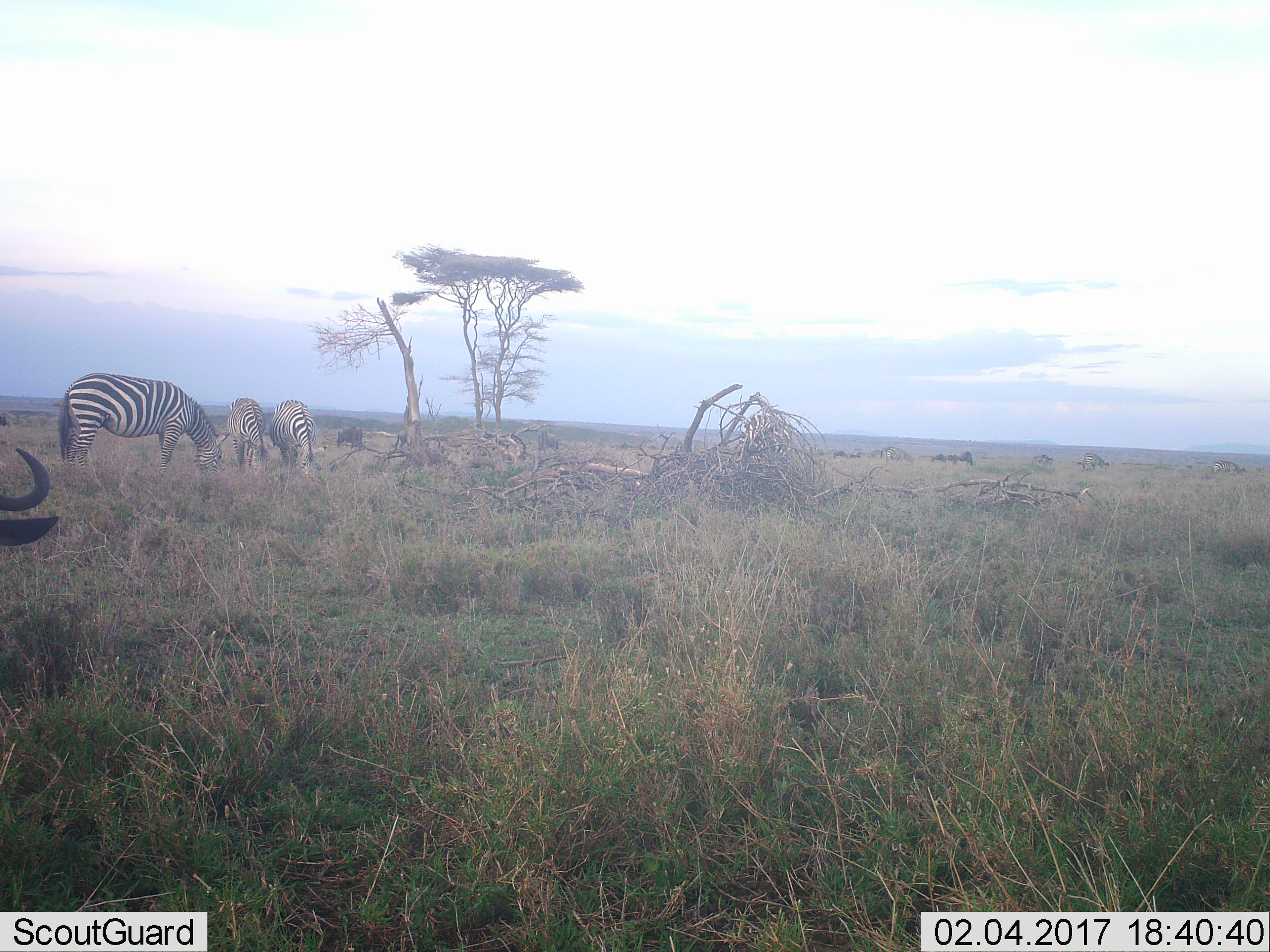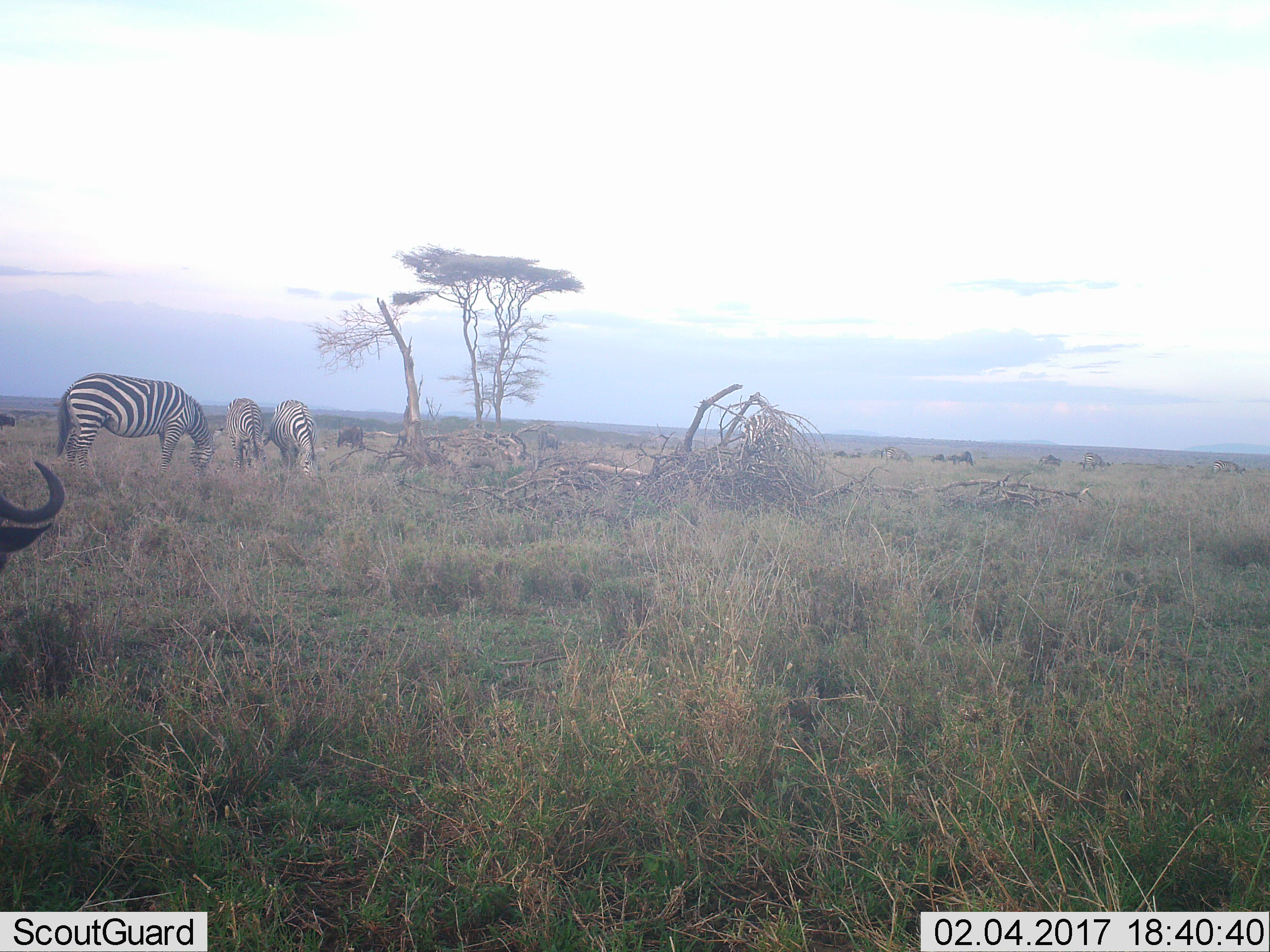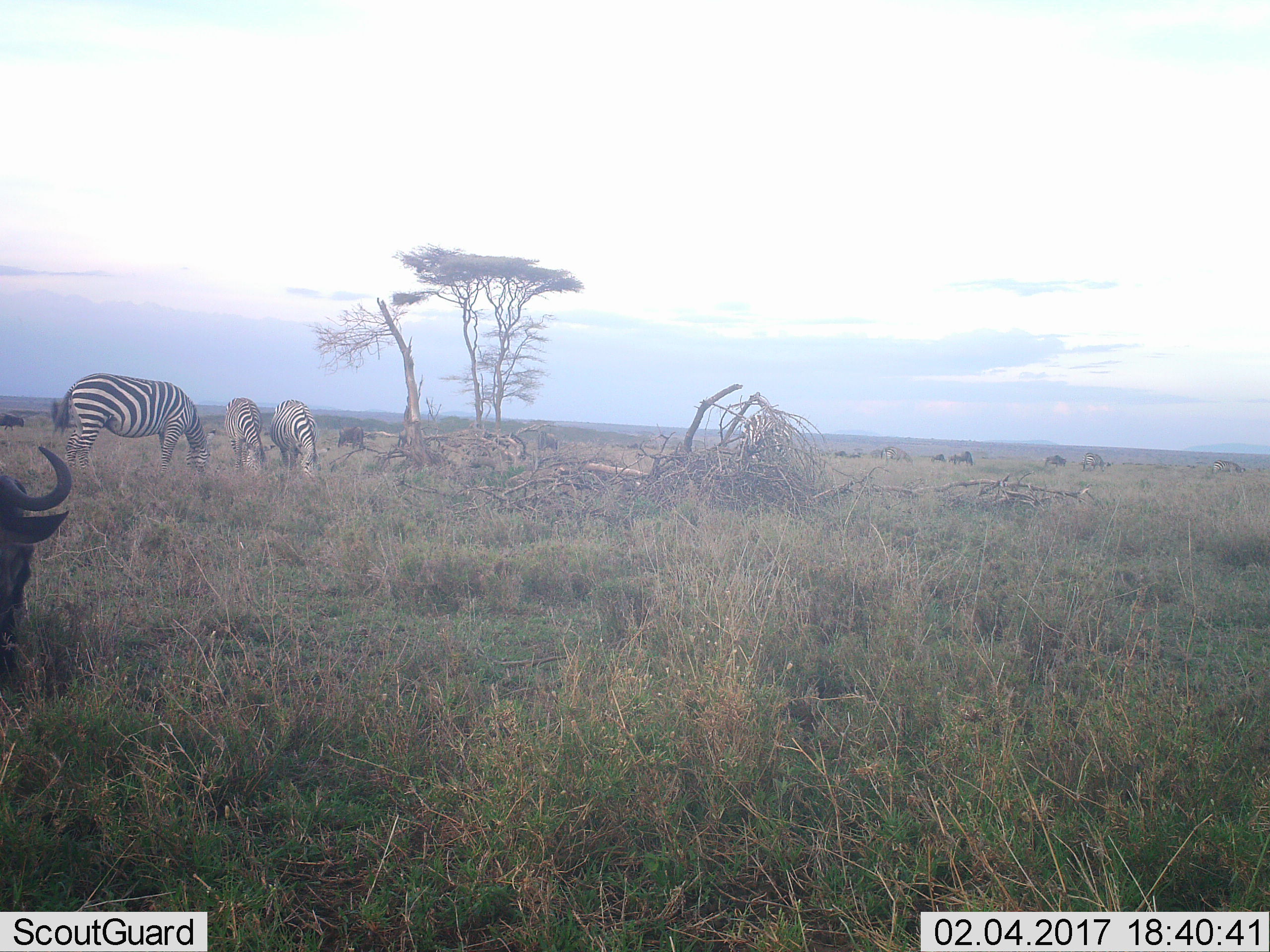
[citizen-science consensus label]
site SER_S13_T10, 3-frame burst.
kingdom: Animalia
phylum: Chordata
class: Mammalia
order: Artiodactyla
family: Bovidae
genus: Connochaetes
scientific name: Connochaetes taurinus taurinus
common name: blue wildebeest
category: wildebeestblue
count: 8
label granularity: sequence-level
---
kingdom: Animalia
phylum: Chordata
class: Mammalia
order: Perissodactyla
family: Equidae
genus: Equus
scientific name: Equus quagga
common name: plains zebra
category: zebraplains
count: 6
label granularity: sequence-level